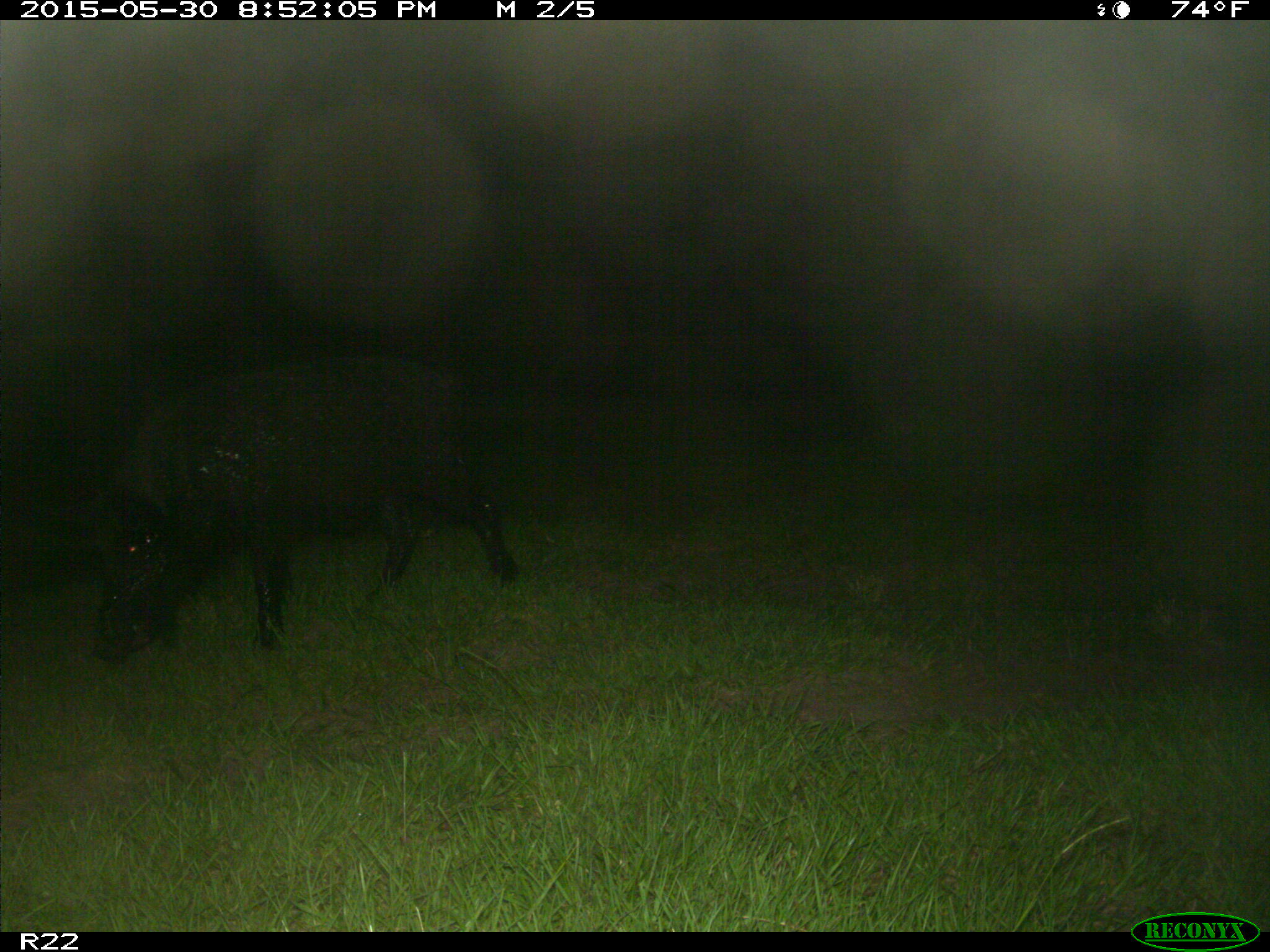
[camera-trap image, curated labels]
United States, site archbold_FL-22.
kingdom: Animalia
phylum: Chordata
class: Mammalia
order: Artiodactyla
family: Bovidae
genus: Bos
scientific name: Bos taurus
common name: domestic cow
Bos taurus (domestic cow).